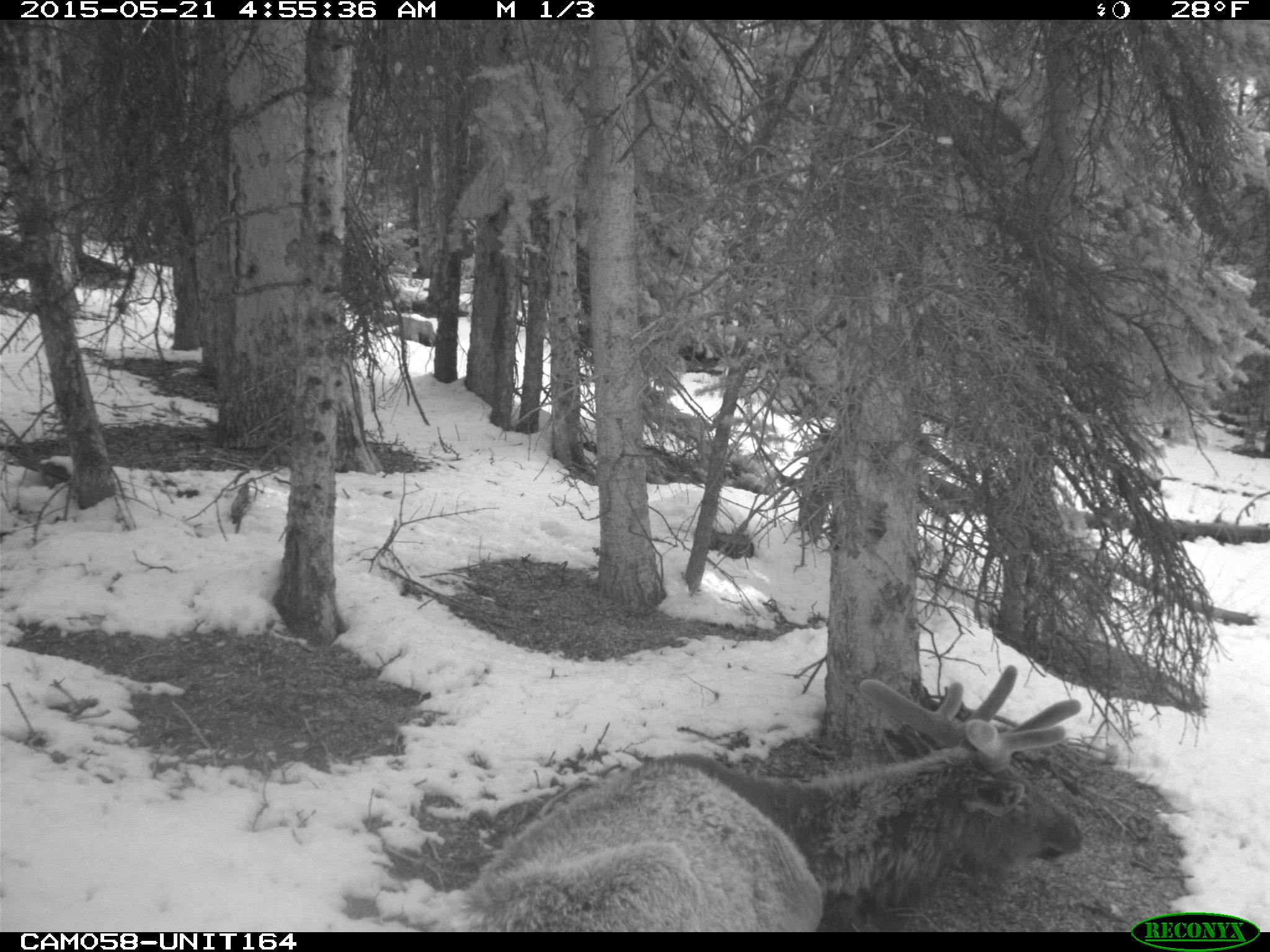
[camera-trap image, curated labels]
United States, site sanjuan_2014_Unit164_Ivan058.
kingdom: Animalia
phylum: Chordata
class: Mammalia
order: Artiodactyla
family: Cervidae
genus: Cervus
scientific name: Cervus elaphus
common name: red deer